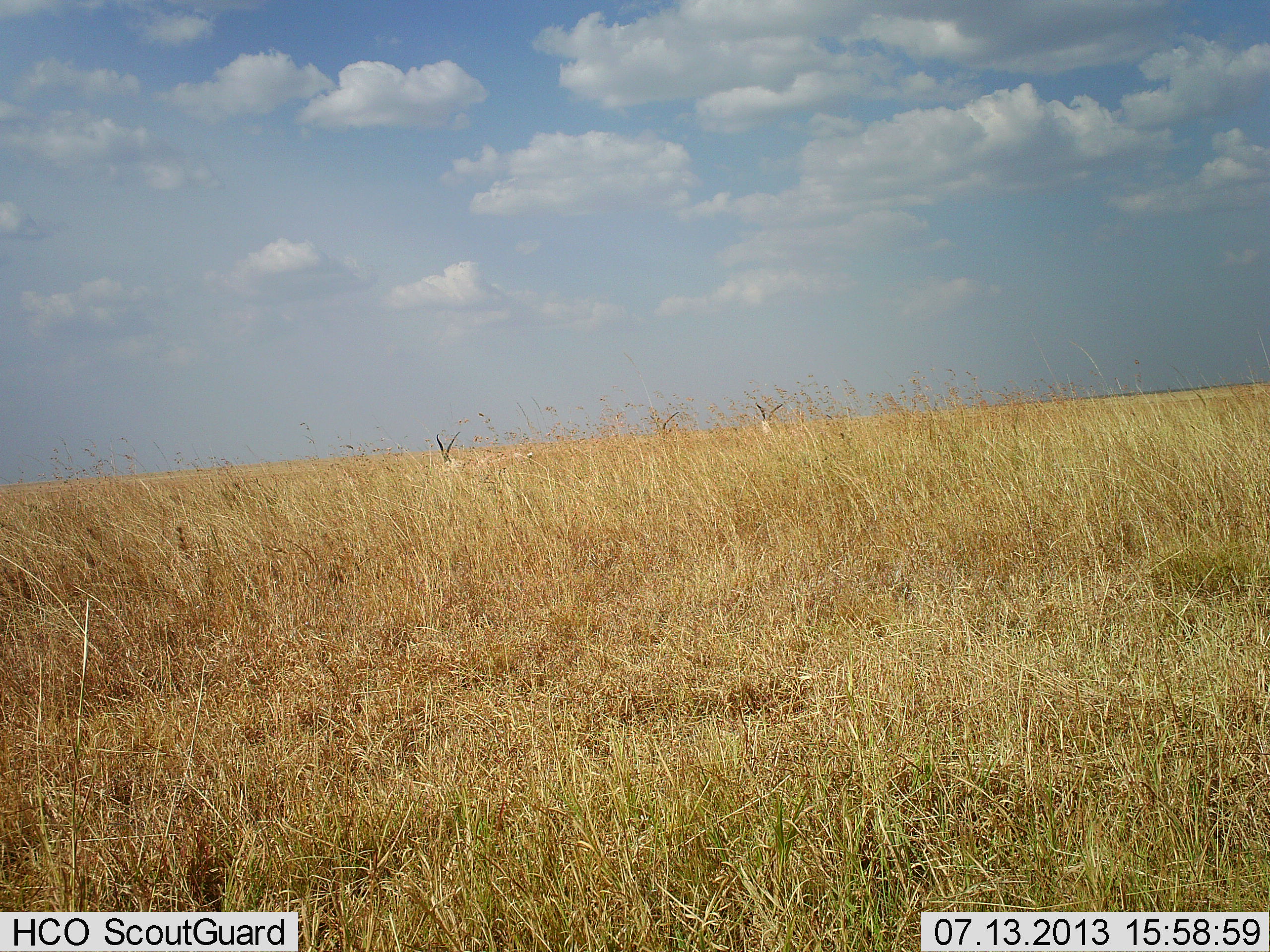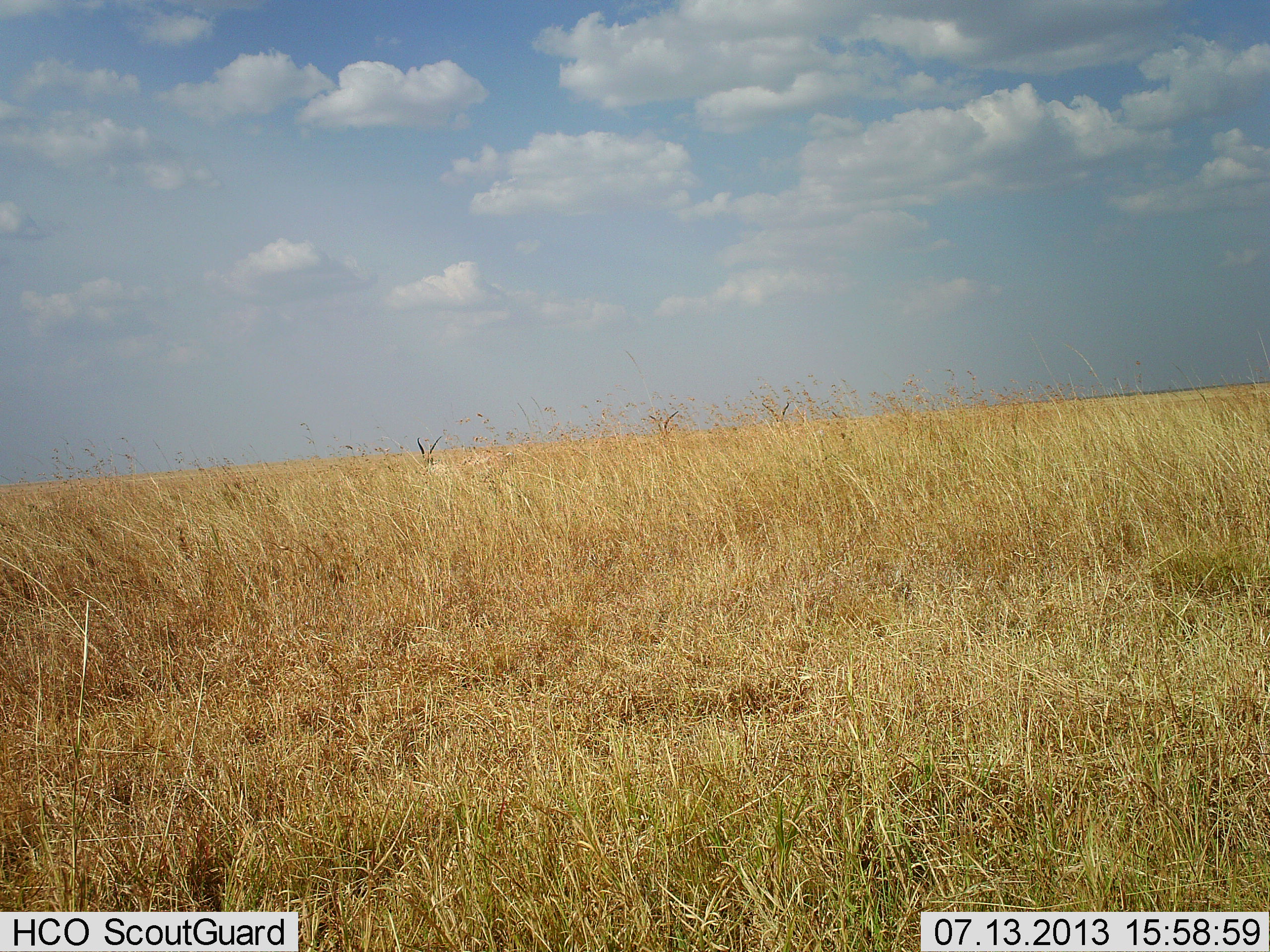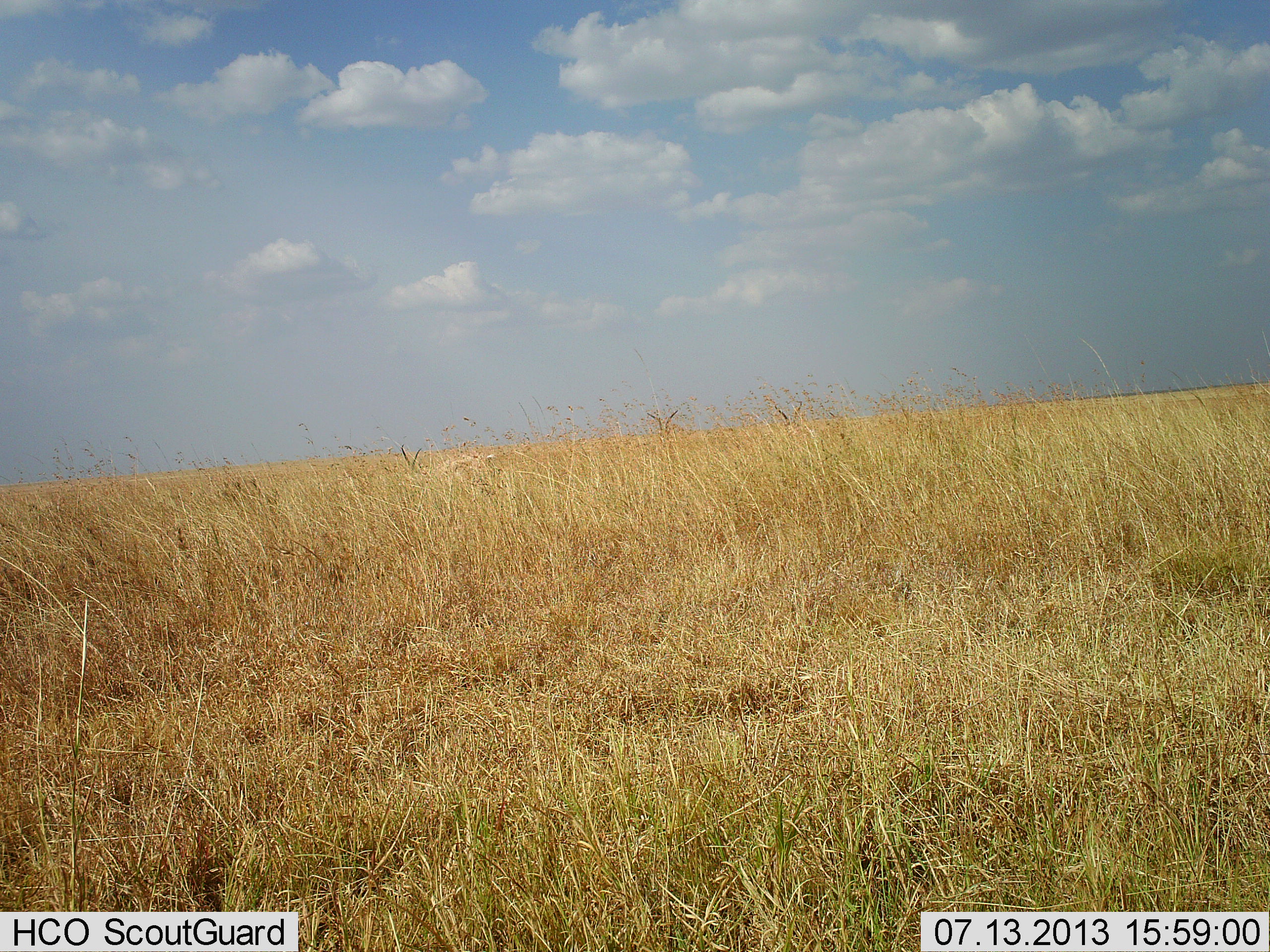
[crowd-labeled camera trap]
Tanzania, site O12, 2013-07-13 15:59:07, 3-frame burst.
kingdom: Animalia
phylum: Chordata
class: Mammalia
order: Artiodactyla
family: Bovidae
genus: Nanger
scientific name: Nanger granti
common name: grant's gazelle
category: gazellegrants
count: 3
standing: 40%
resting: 0%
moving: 87%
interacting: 0%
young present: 0%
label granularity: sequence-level